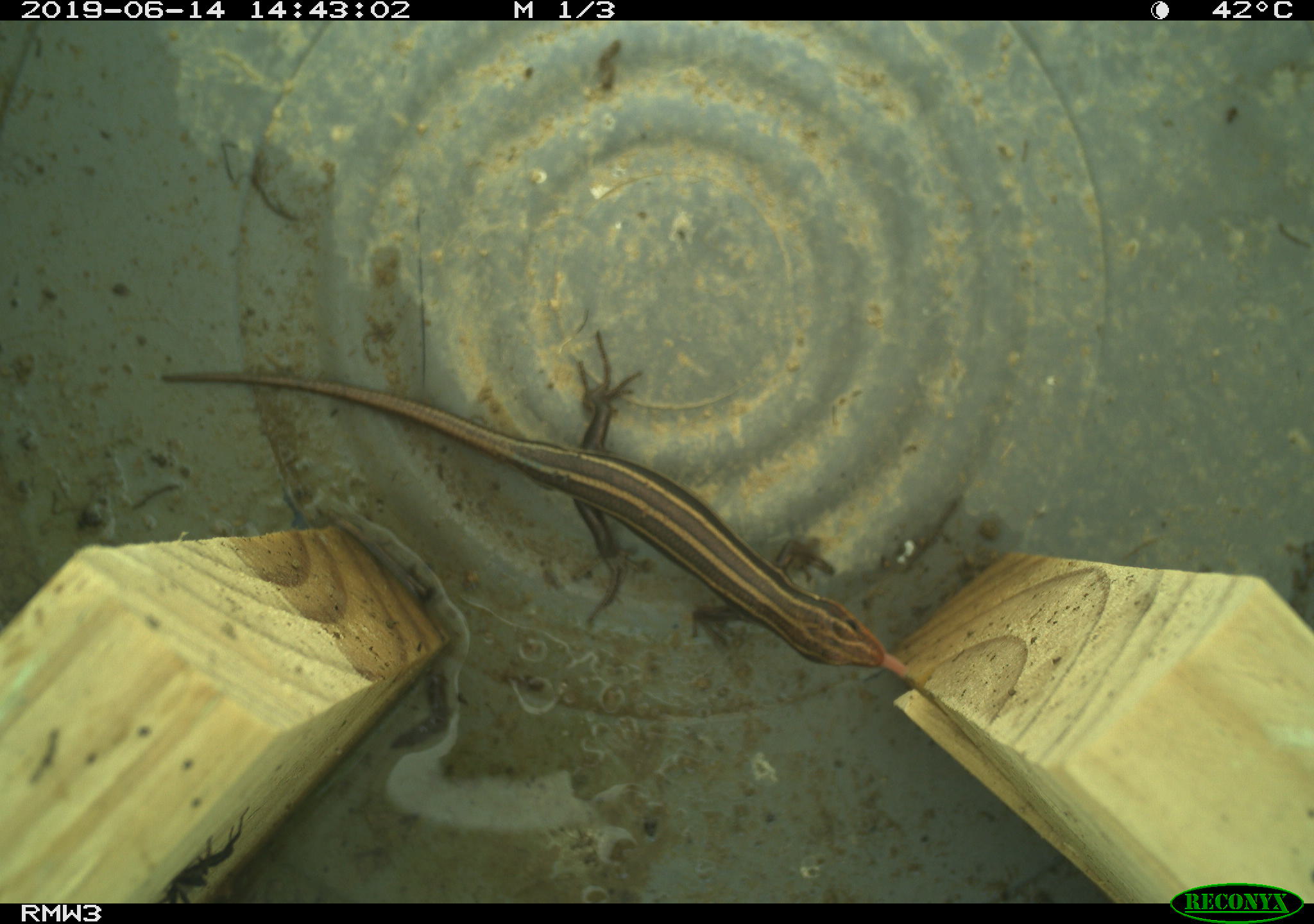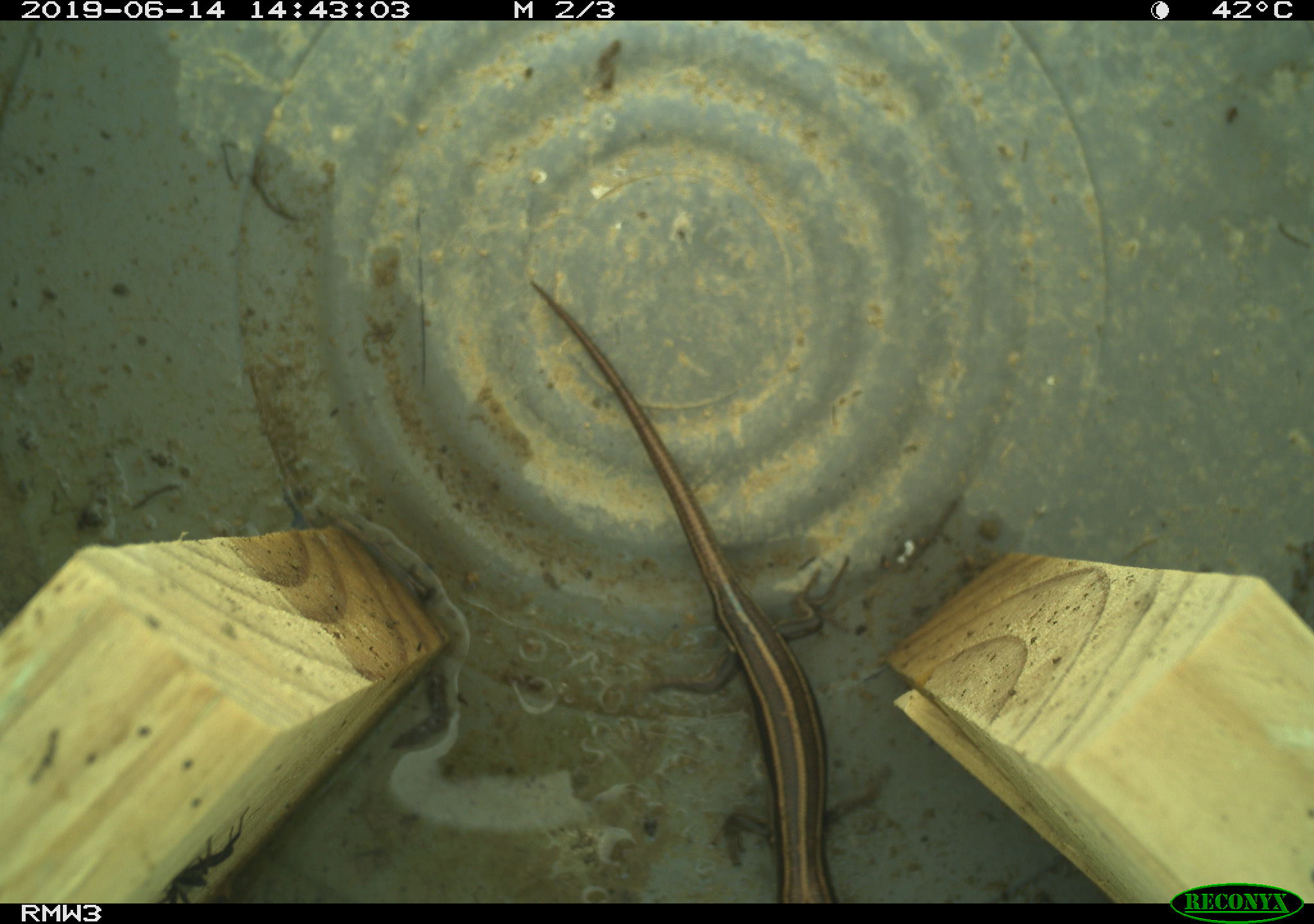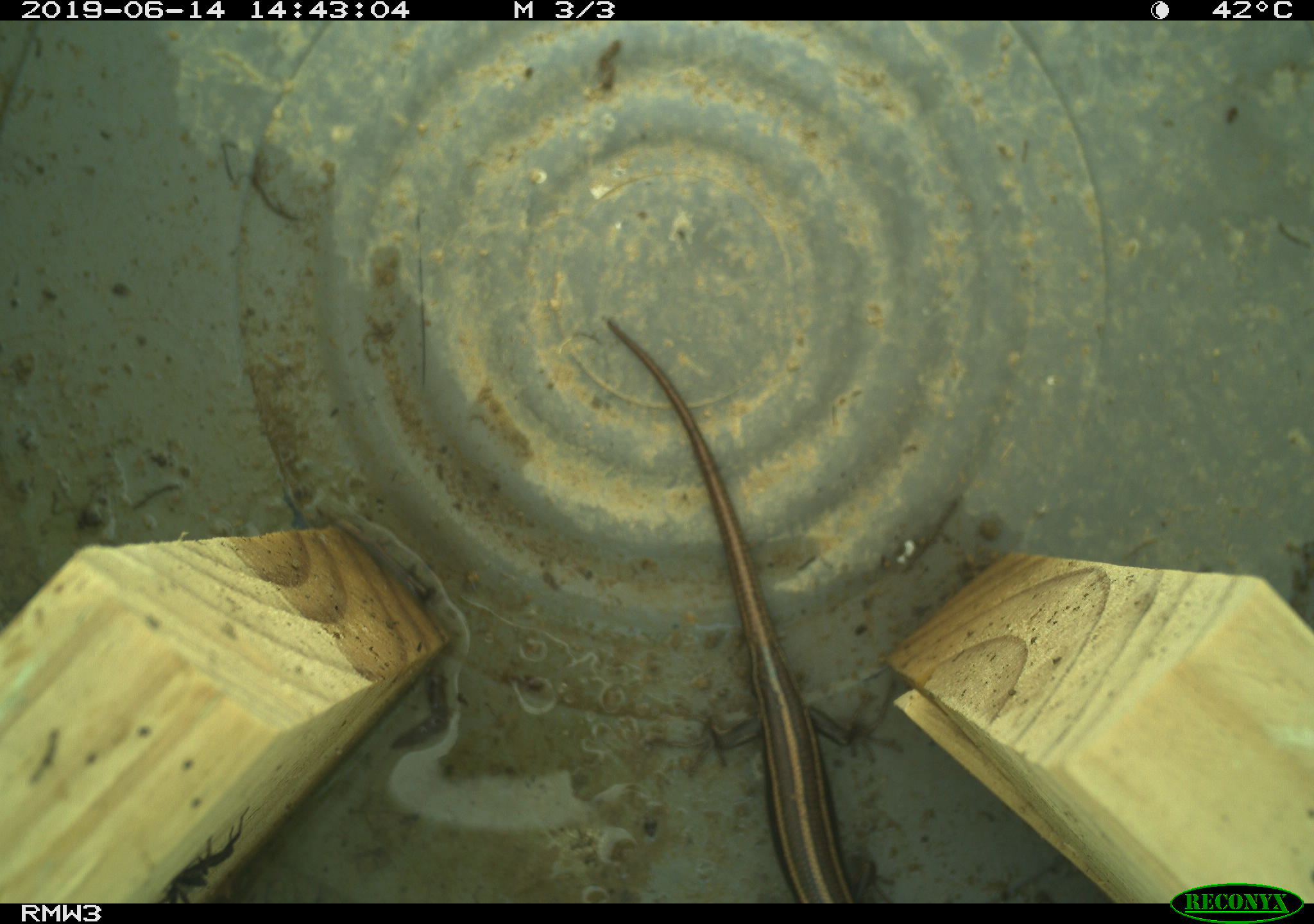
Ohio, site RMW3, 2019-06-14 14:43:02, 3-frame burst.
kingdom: Animalia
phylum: Chordata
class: Reptilia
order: Squamata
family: Scincidae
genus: Plestiodon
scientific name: Plestiodon fasciatus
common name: common five-lined skink